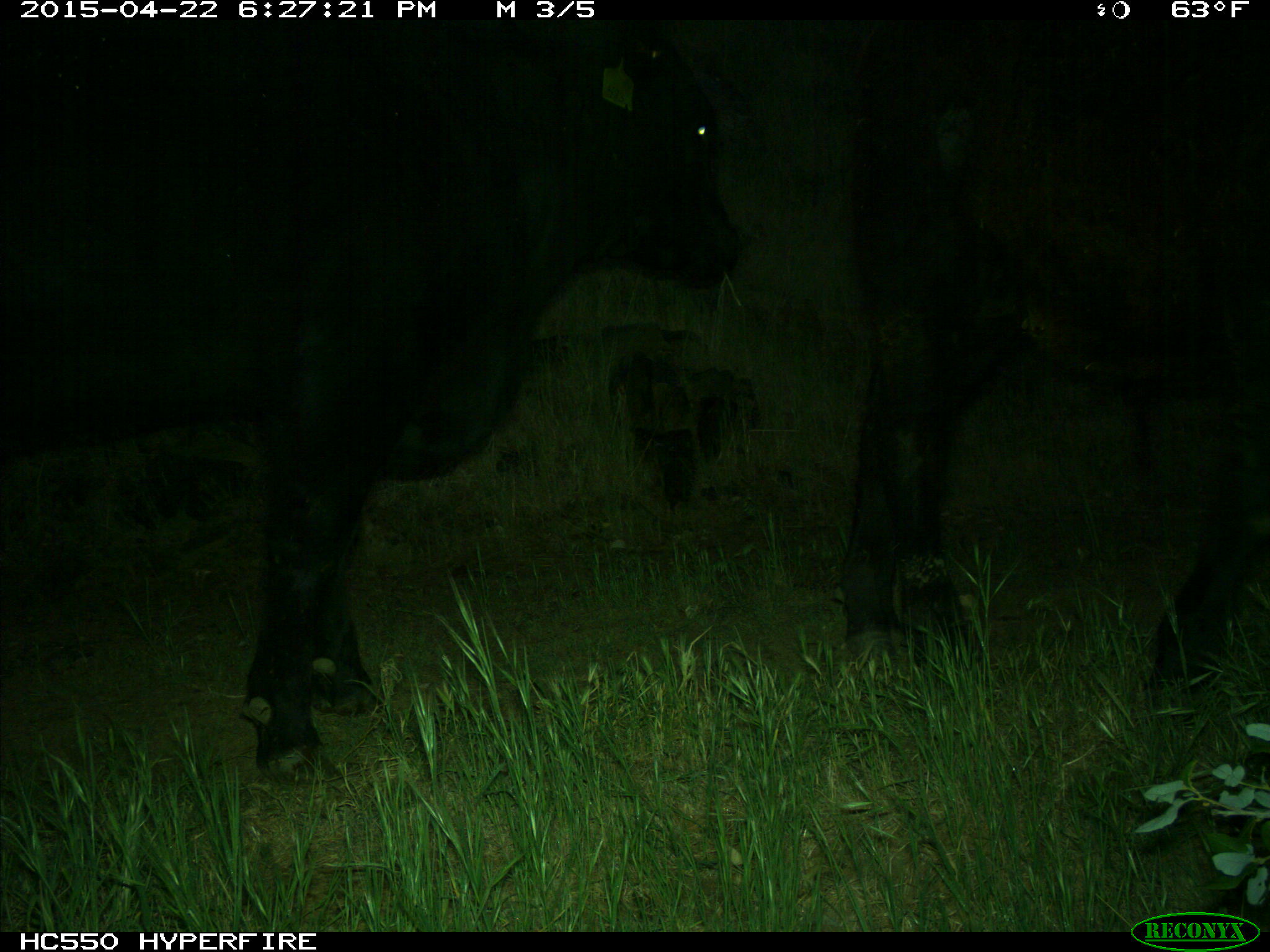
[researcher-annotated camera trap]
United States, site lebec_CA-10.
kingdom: Animalia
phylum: Chordata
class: Mammalia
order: Artiodactyla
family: Bovidae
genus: Bos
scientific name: Bos taurus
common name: domestic cow